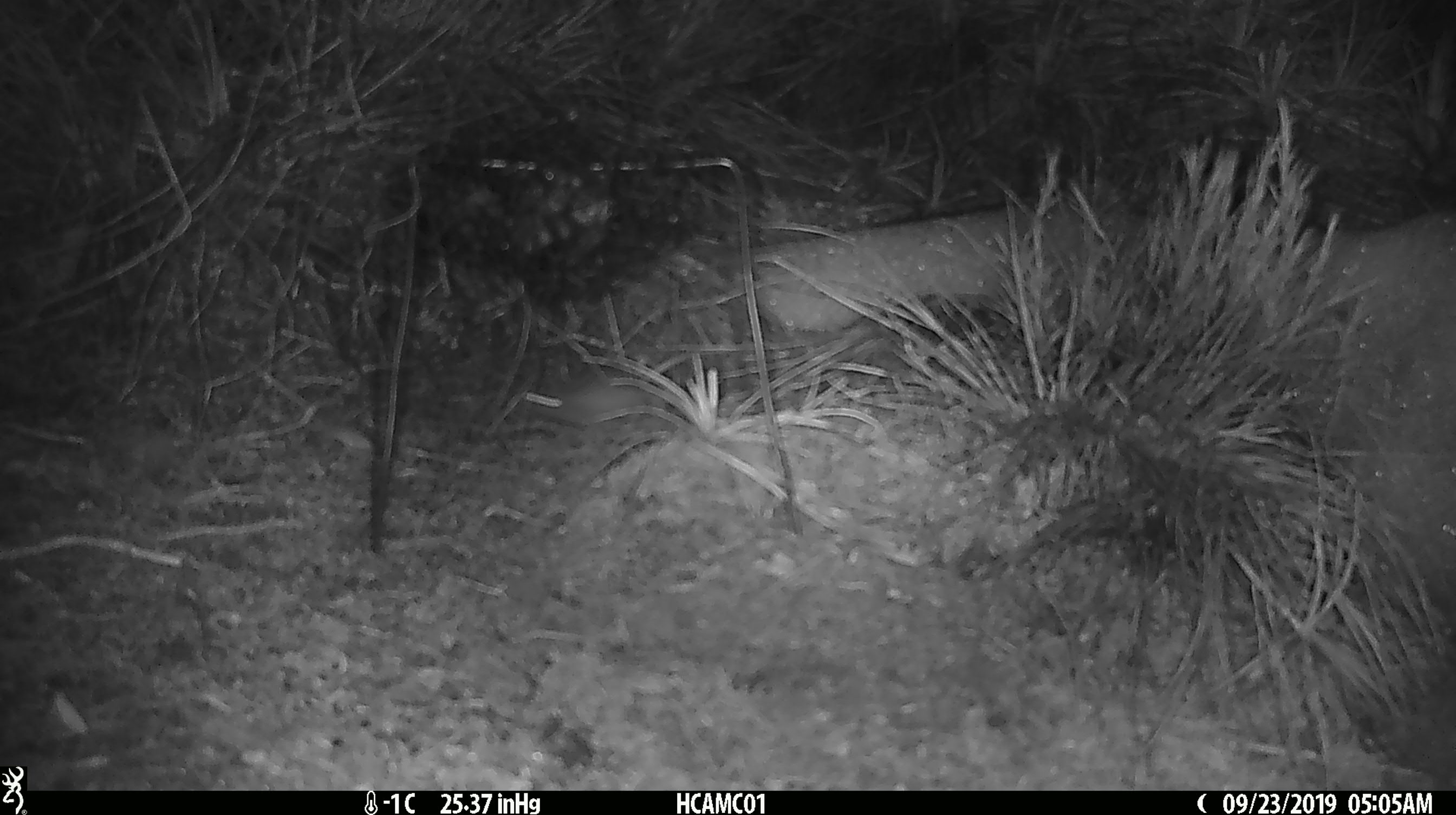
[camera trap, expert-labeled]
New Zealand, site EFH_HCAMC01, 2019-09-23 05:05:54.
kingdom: Animalia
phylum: Chordata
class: Mammalia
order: Rodentia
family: Muridae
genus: Mus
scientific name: Mus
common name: mouse